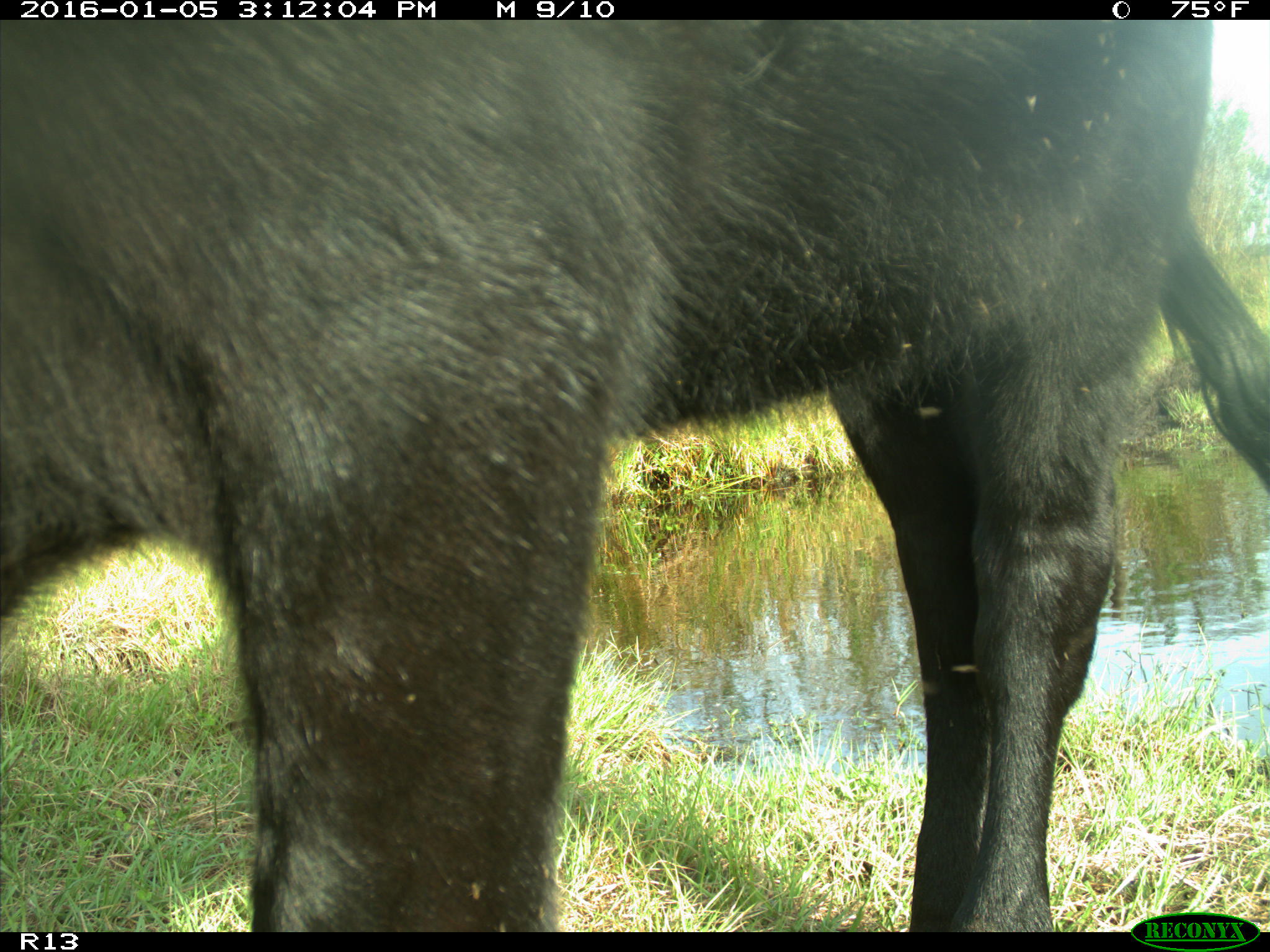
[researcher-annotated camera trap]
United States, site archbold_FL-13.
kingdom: Animalia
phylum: Chordata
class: Mammalia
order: Artiodactyla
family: Bovidae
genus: Bos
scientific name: Bos taurus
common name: domestic cow